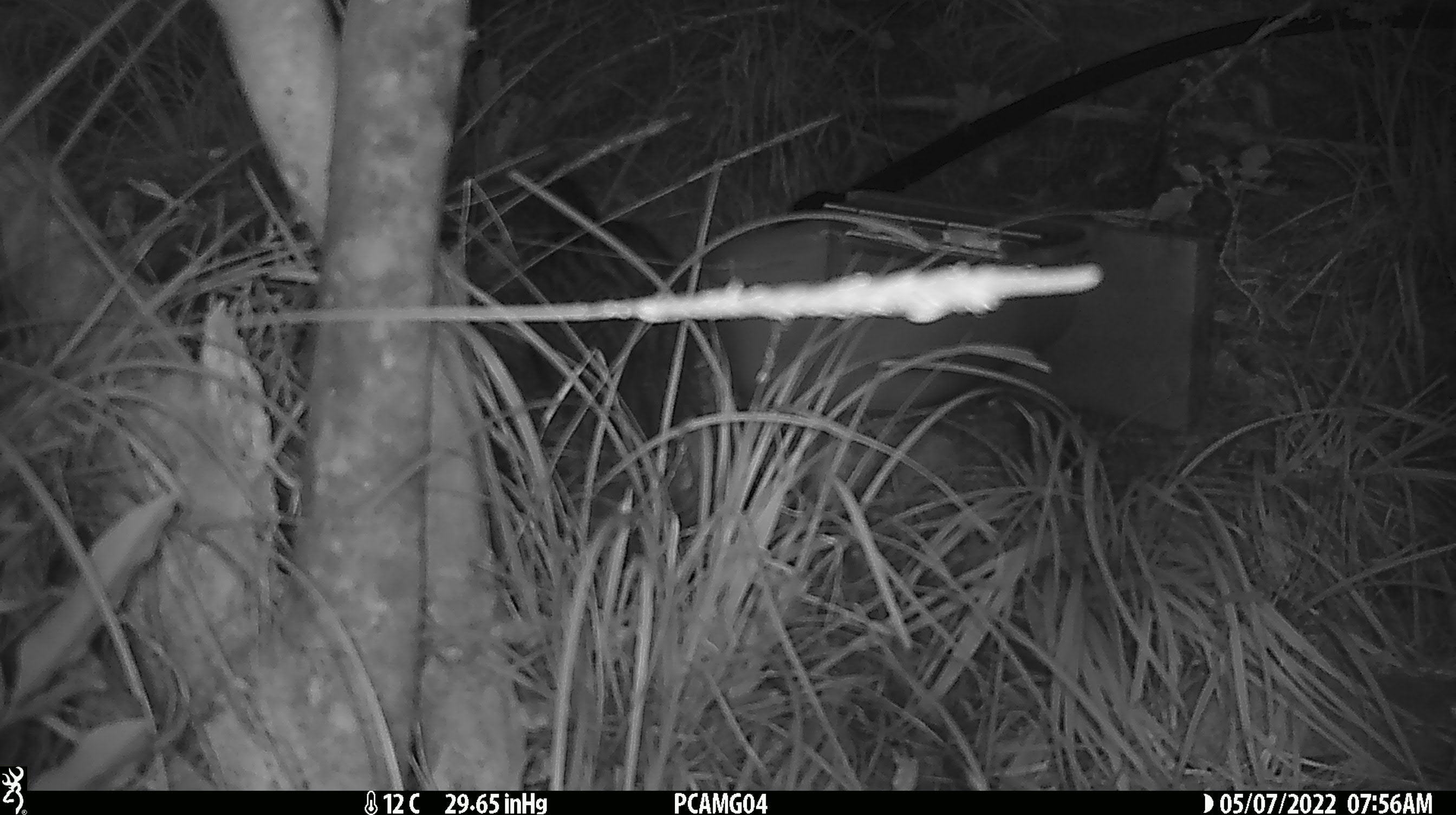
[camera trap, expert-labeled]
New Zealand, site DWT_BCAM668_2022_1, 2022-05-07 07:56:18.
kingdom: Animalia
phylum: Chordata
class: Aves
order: Gruiformes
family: Rallidae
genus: Gallirallus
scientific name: Gallirallus australis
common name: weka